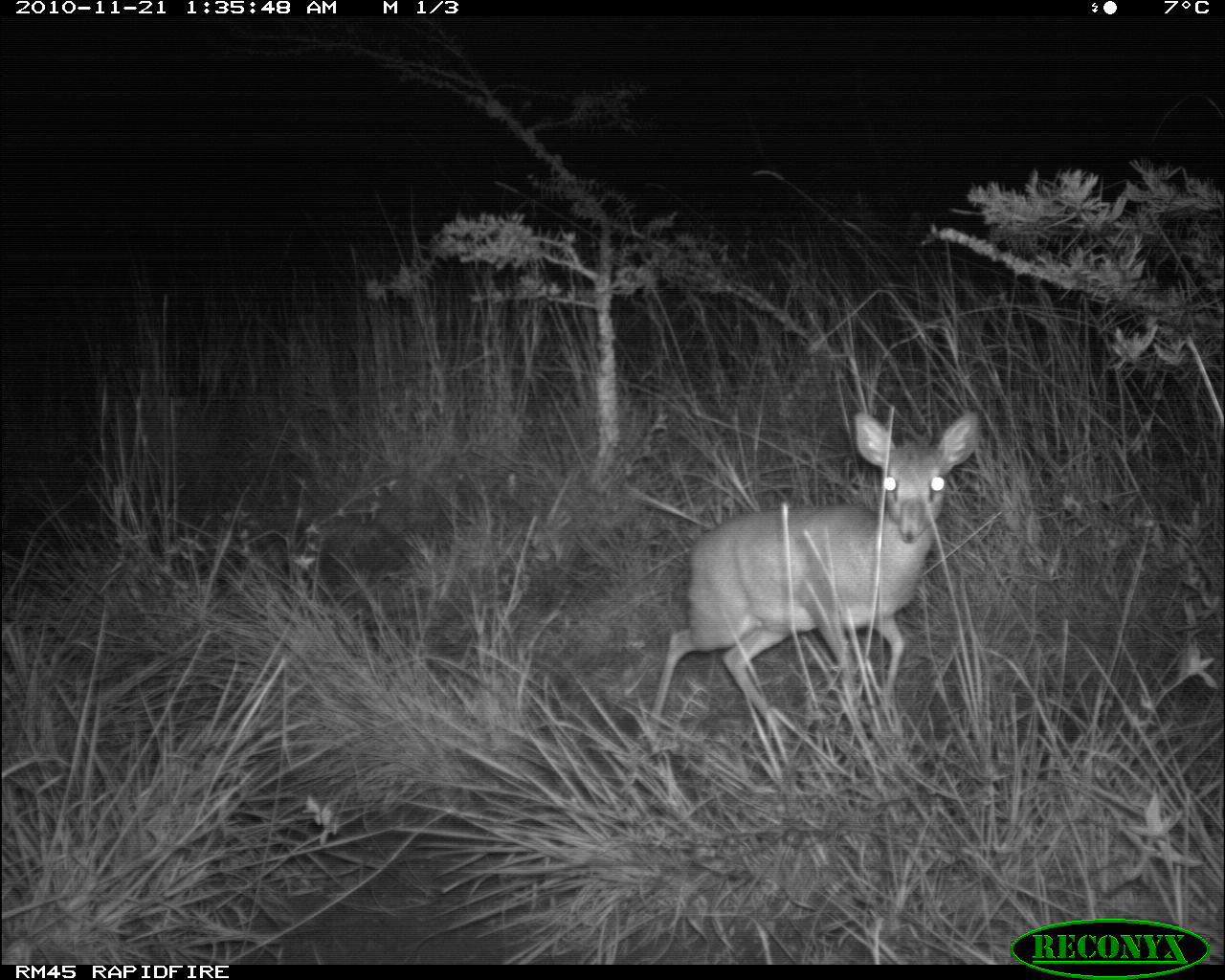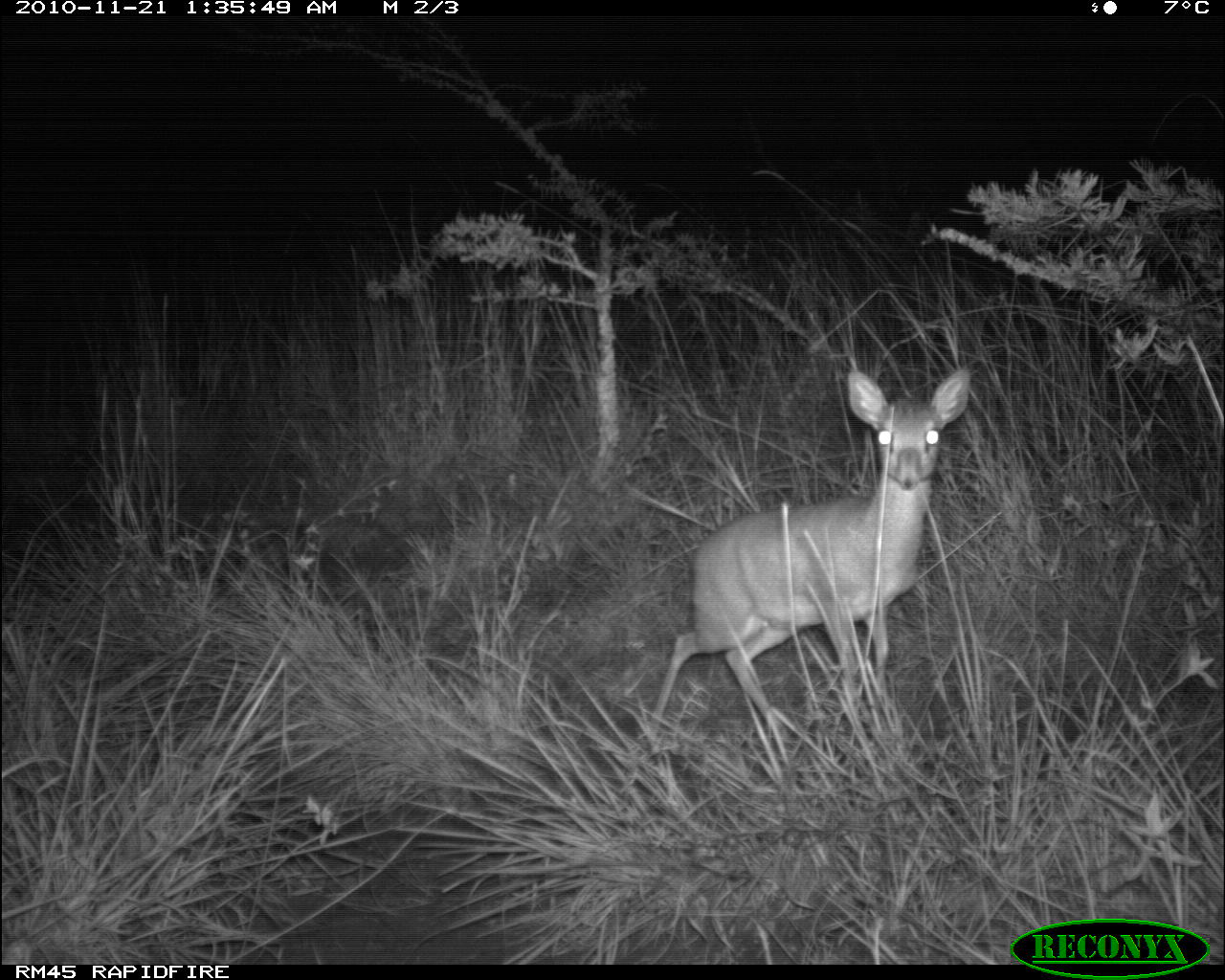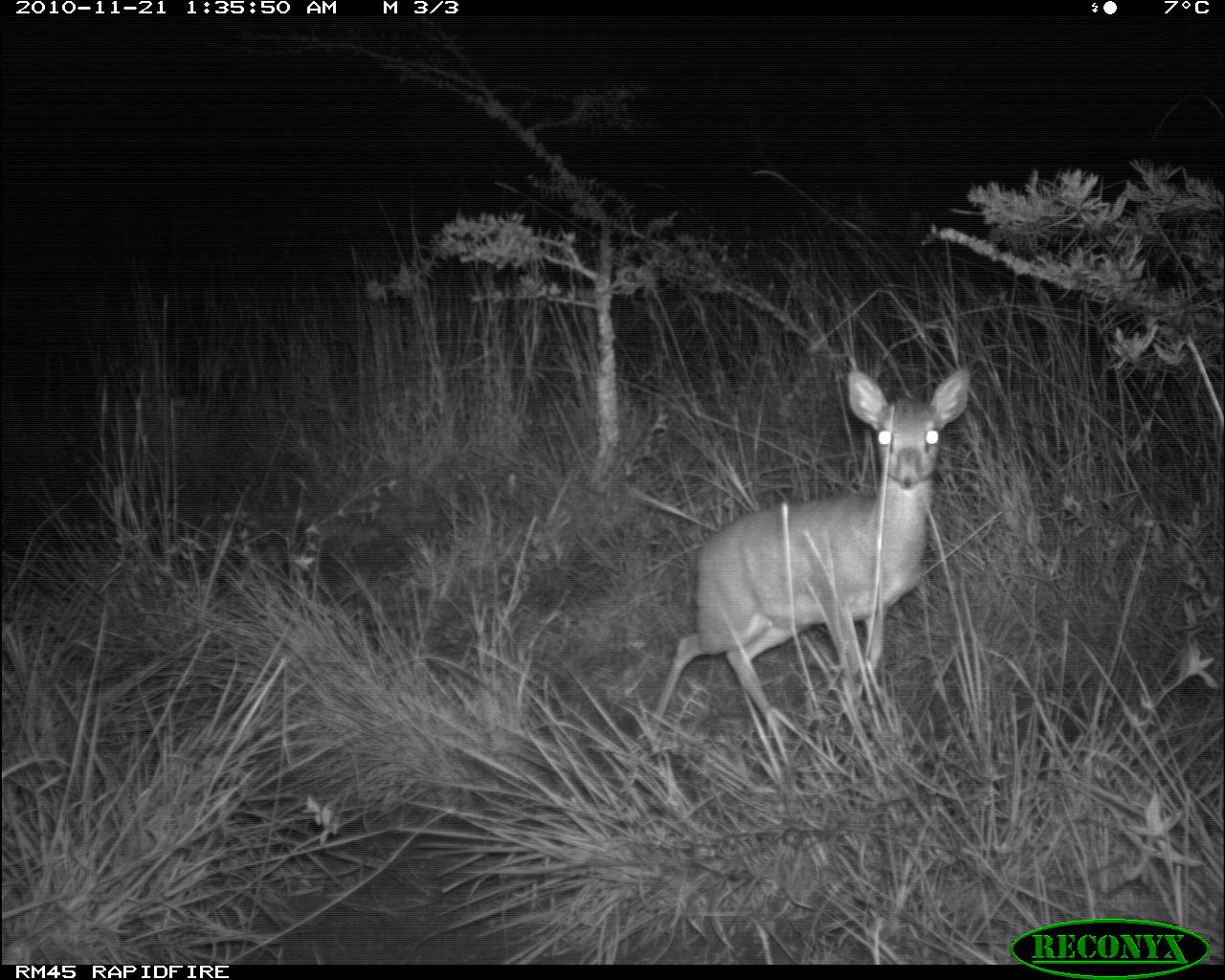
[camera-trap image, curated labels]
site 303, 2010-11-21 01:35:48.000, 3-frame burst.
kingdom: Animalia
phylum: Chordata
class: Mammalia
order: Artiodactyla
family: Bovidae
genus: Madoqua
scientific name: Madoqua guentheri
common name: günther's dik-dik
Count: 1.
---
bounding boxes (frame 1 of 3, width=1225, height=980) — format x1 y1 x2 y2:
madoqua guentheri: 648 407 976 747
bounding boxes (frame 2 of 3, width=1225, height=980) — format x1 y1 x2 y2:
madoqua guentheri: 642 366 971 739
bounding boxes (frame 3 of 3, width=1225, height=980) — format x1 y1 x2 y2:
madoqua guentheri: 649 366 969 733